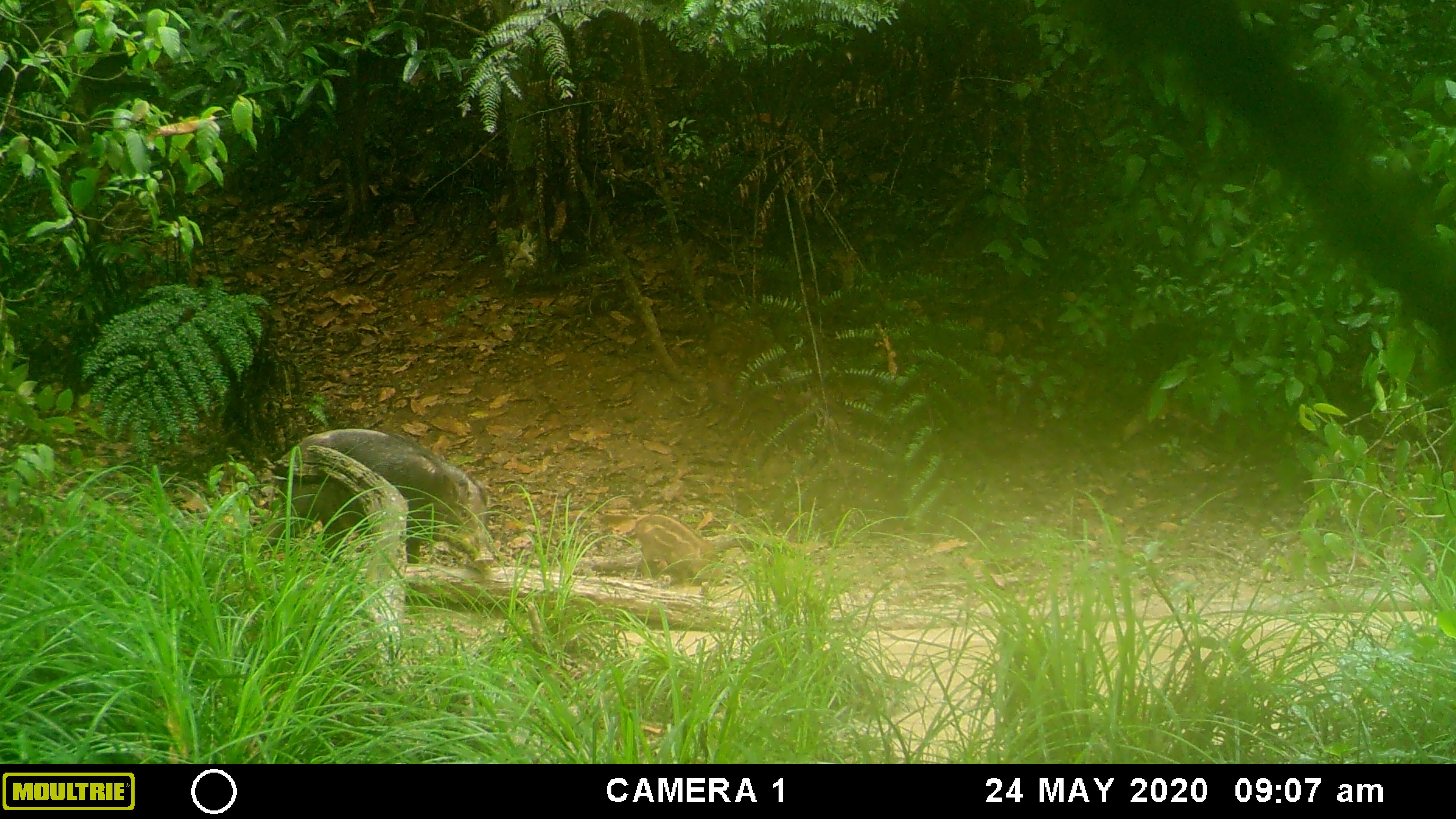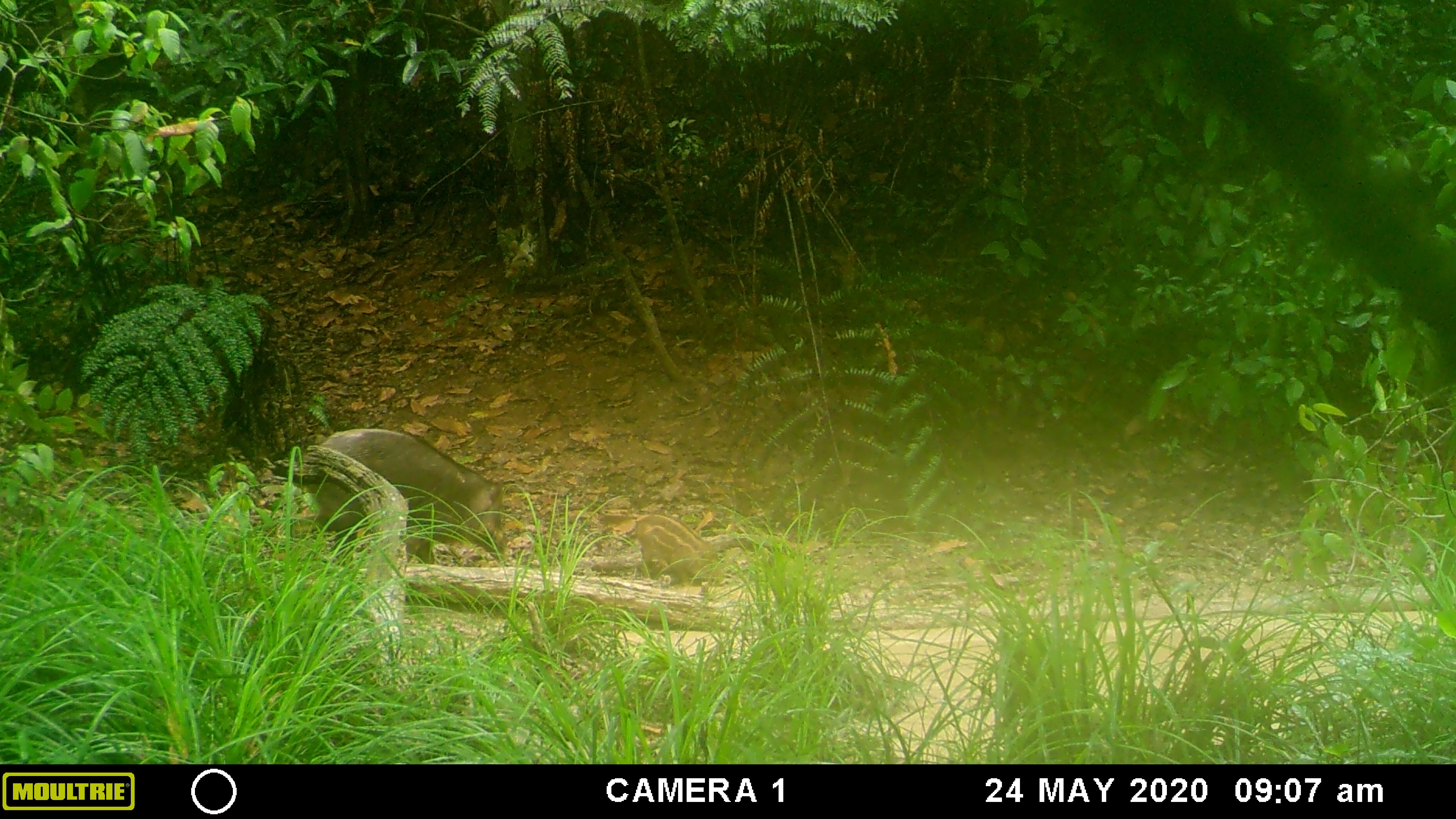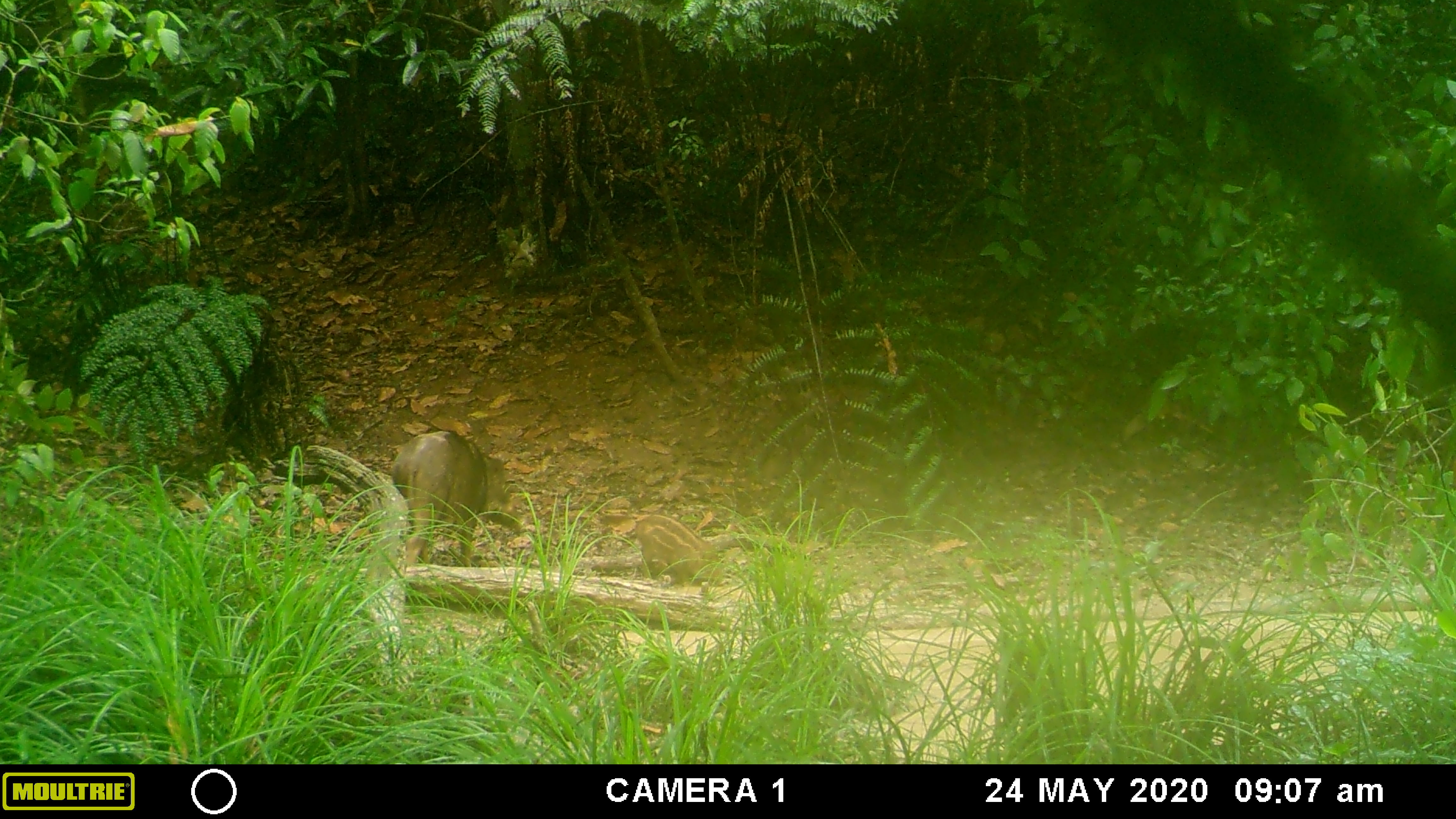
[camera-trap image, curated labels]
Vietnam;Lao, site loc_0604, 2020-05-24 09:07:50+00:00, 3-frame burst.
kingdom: Animalia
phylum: Chordata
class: Mammalia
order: Artiodactyla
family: Suidae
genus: Sus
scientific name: Sus scrofa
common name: eurasian wild pig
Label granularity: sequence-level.